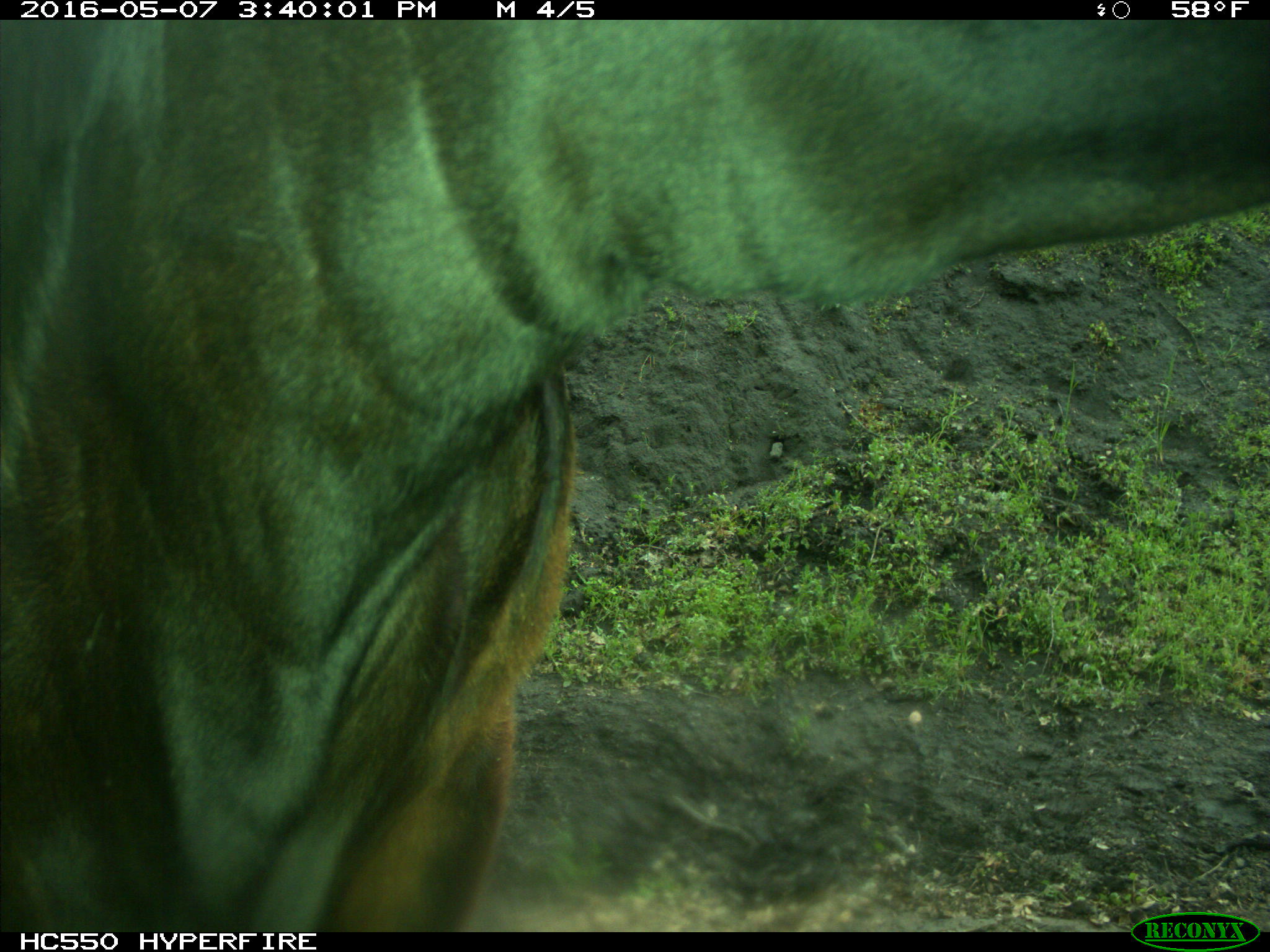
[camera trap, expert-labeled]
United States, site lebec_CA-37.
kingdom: Animalia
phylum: Chordata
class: Mammalia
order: Artiodactyla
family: Bovidae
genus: Bos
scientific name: Bos taurus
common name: domestic cow